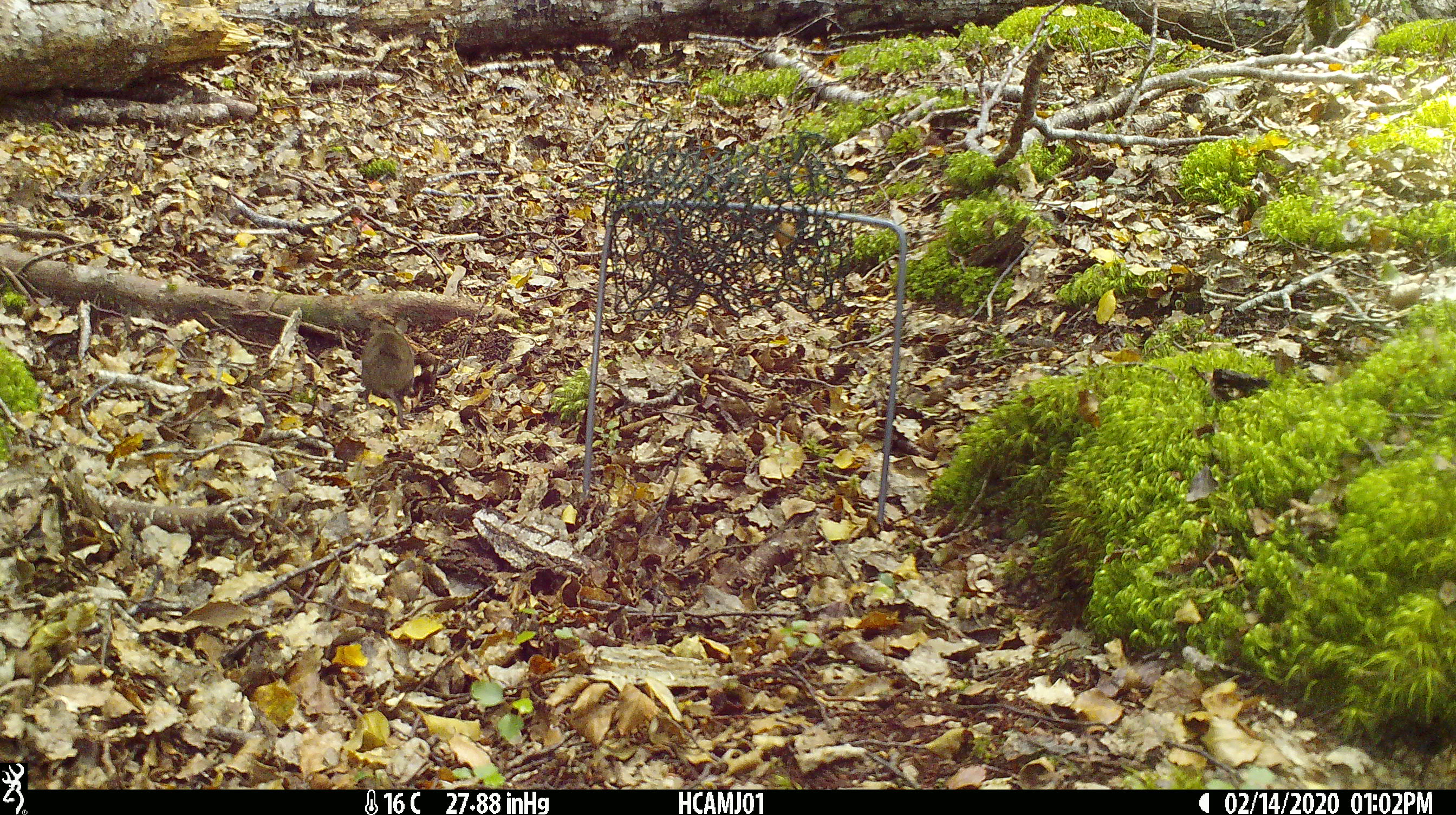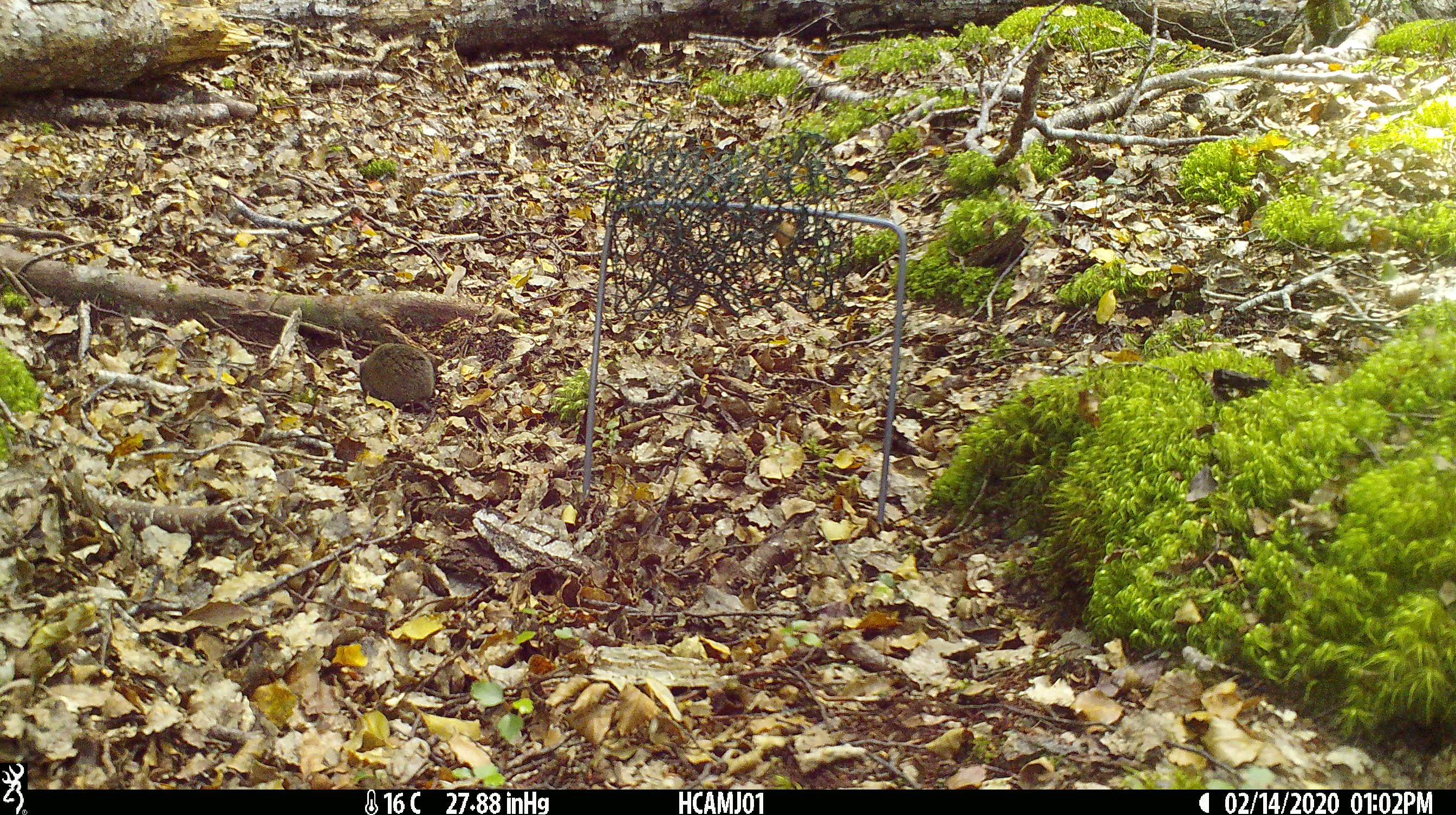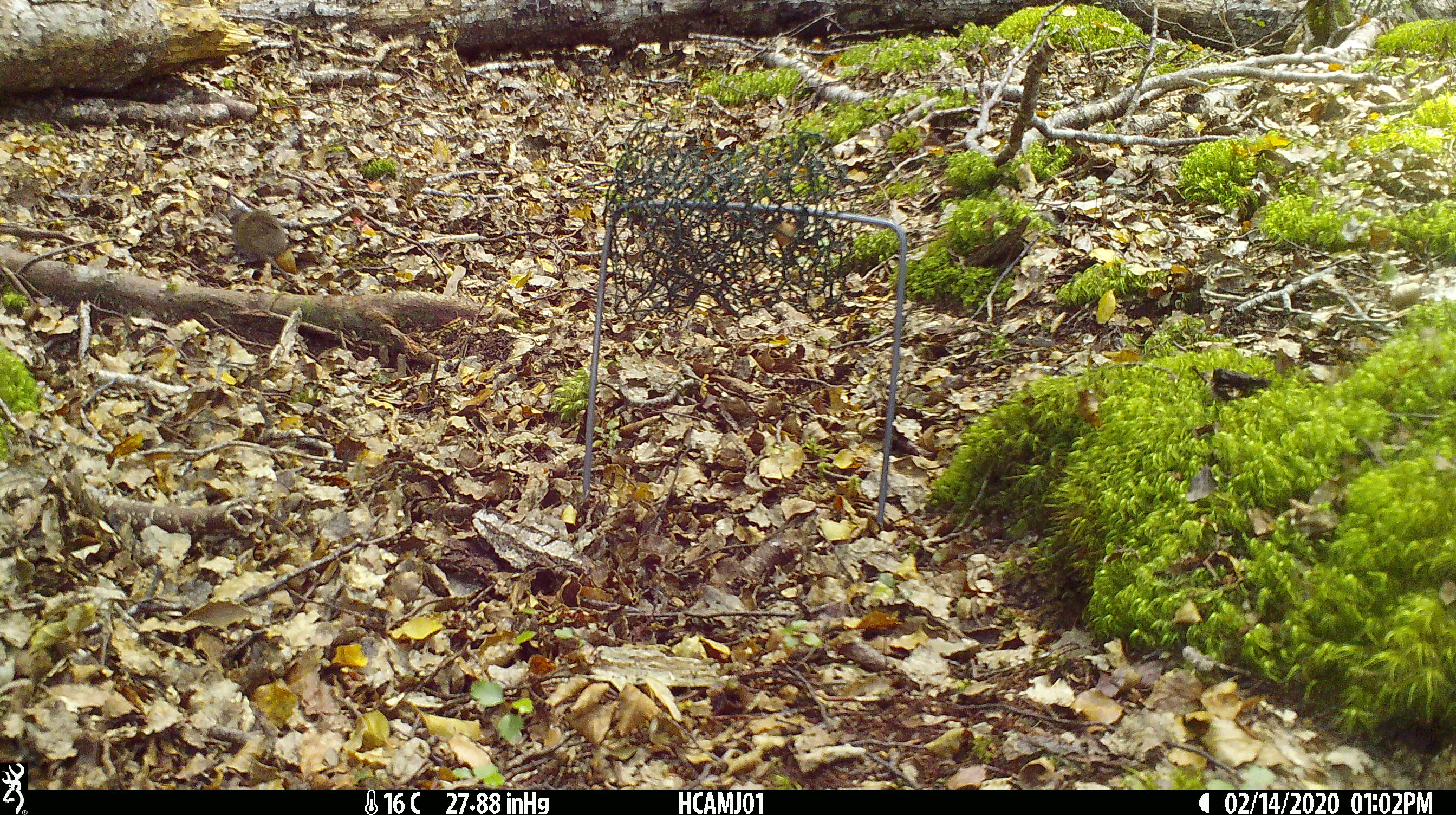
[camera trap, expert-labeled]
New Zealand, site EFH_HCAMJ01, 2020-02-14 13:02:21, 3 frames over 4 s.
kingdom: Animalia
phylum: Chordata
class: Mammalia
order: Rodentia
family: Muridae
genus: Mus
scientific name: Mus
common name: mouse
Mouse (Mus).